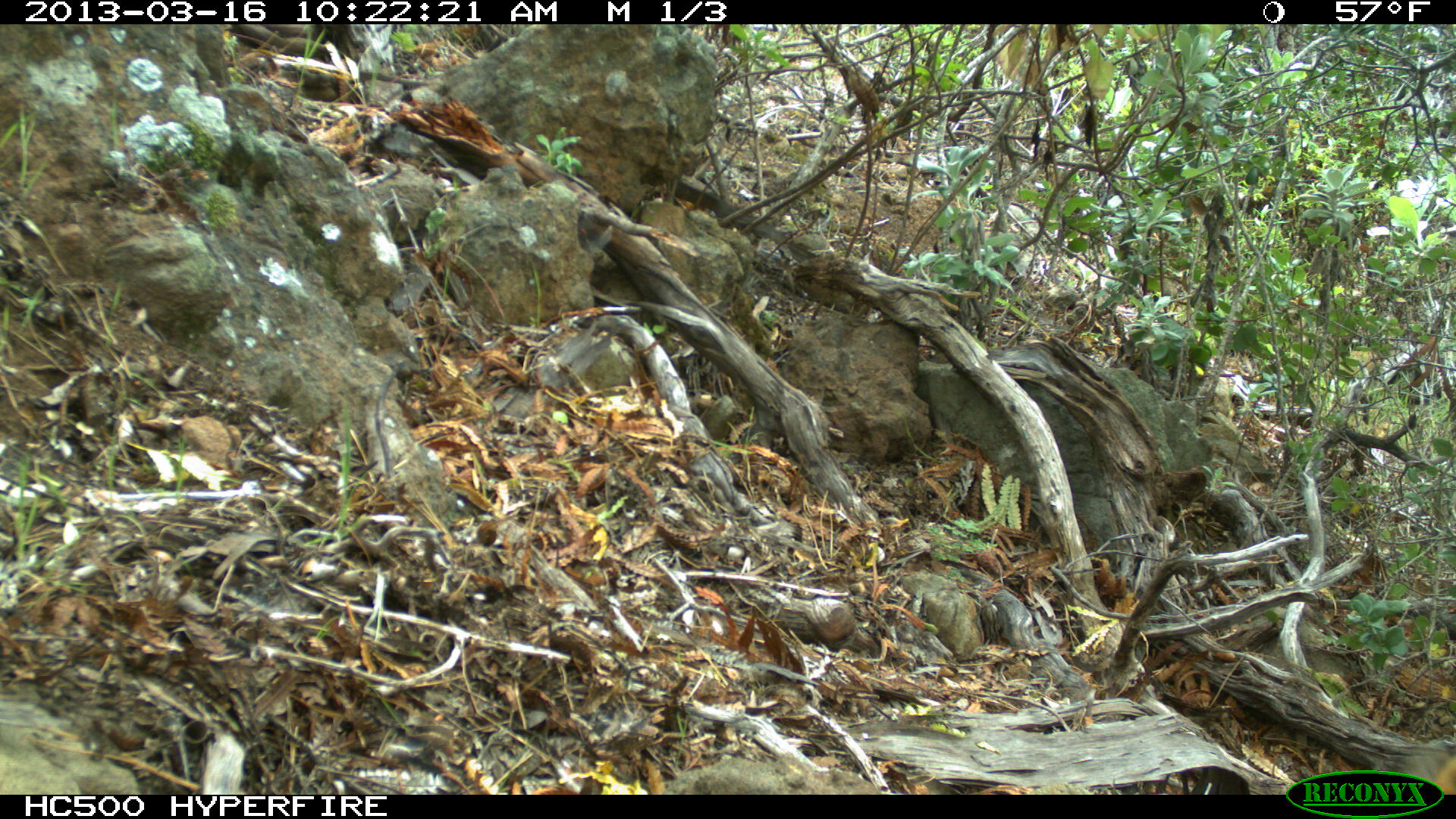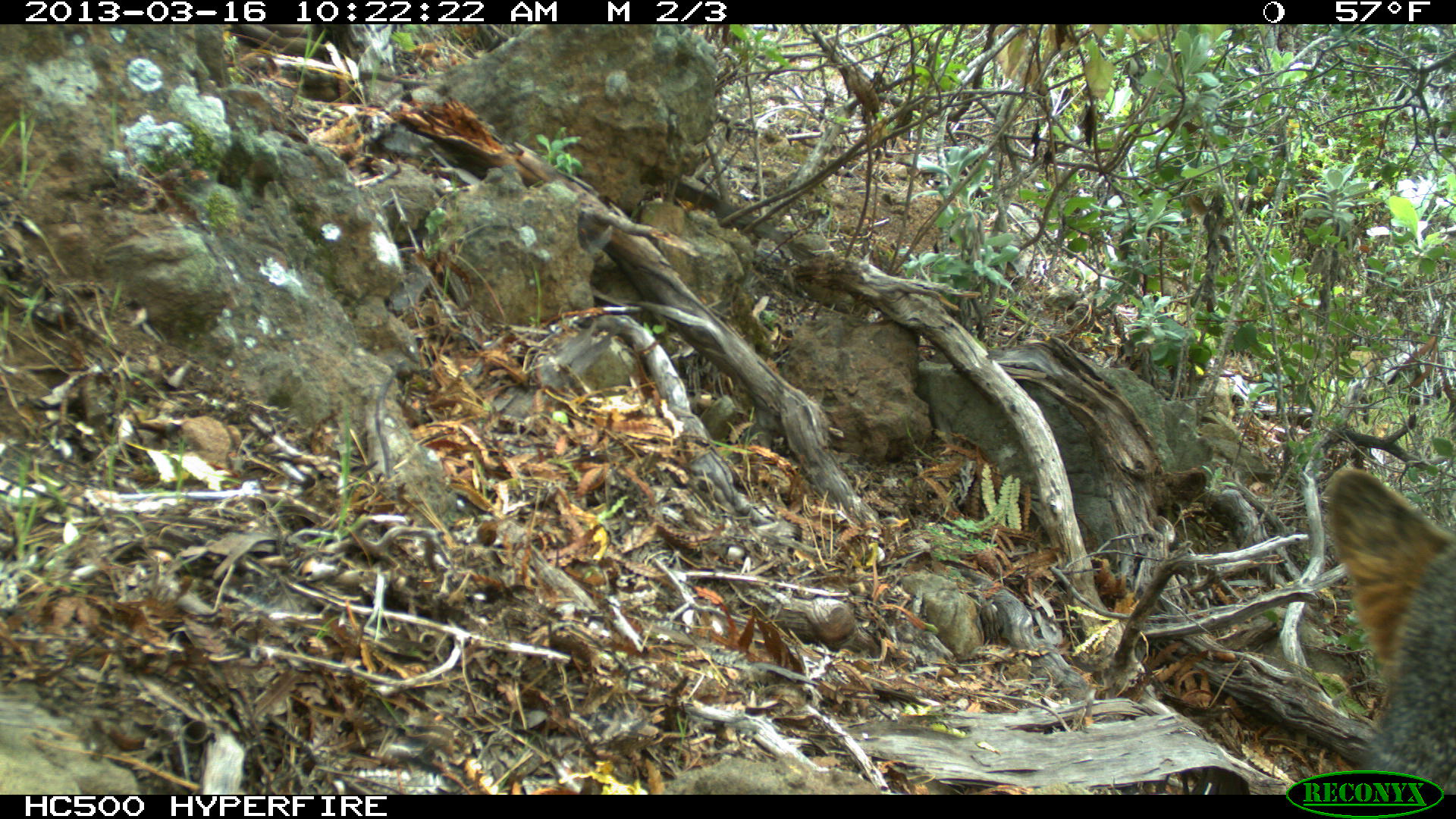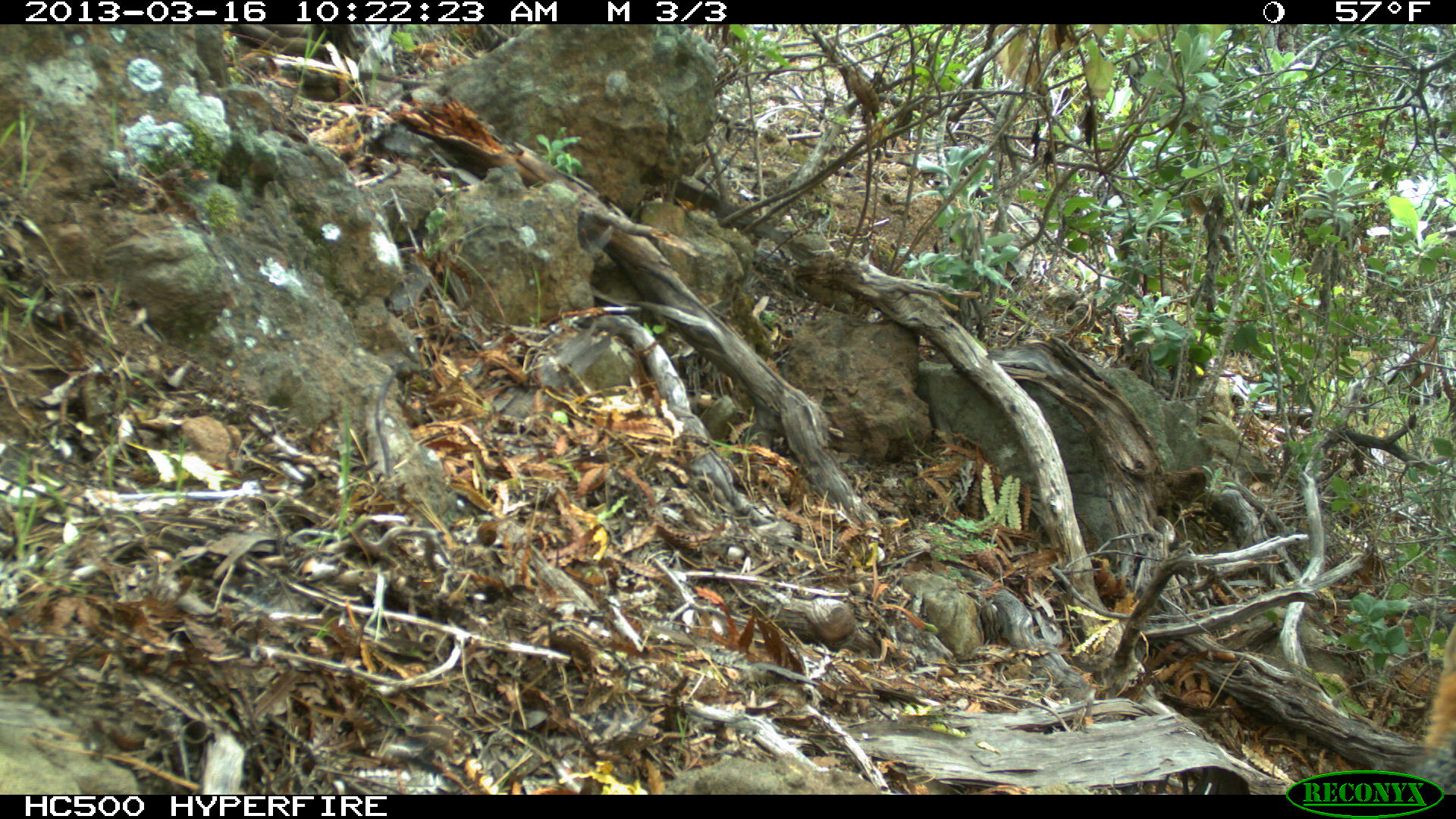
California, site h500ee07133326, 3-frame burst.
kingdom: Animalia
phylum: Chordata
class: Mammalia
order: Carnivora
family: Canidae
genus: Urocyon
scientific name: Urocyon littoralis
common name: island fox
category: fox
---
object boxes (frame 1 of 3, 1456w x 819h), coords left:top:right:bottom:
fox: 1395:748:1455:794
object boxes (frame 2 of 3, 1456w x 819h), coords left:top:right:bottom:
fox: 1322:469:1455:792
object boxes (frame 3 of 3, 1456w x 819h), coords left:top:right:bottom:
fox: 1405:625:1455:794